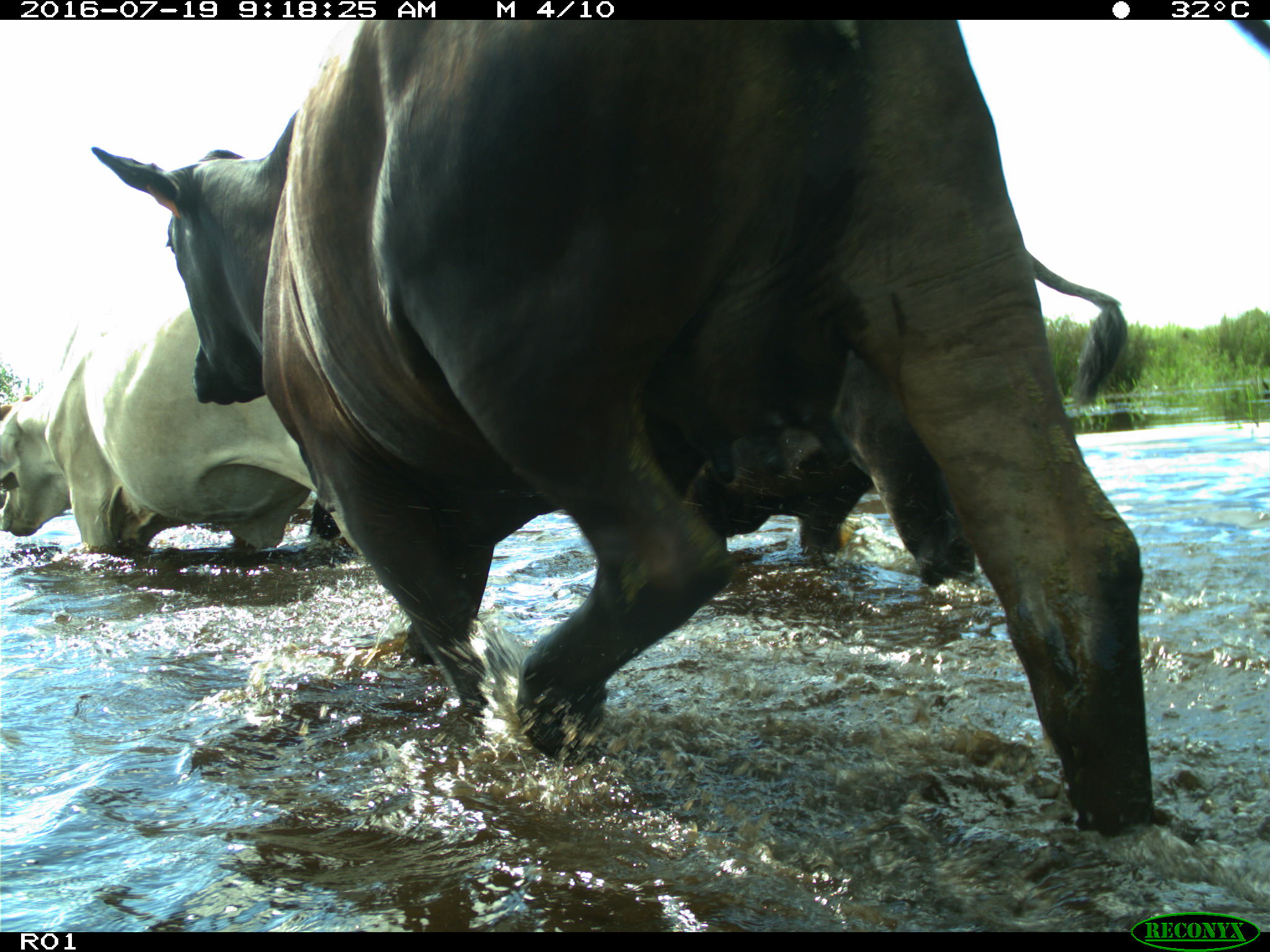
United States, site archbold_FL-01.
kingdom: Animalia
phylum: Chordata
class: Mammalia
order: Artiodactyla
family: Bovidae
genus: Bos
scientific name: Bos taurus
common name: domestic cow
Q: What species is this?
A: Bos taurus (domestic cow).